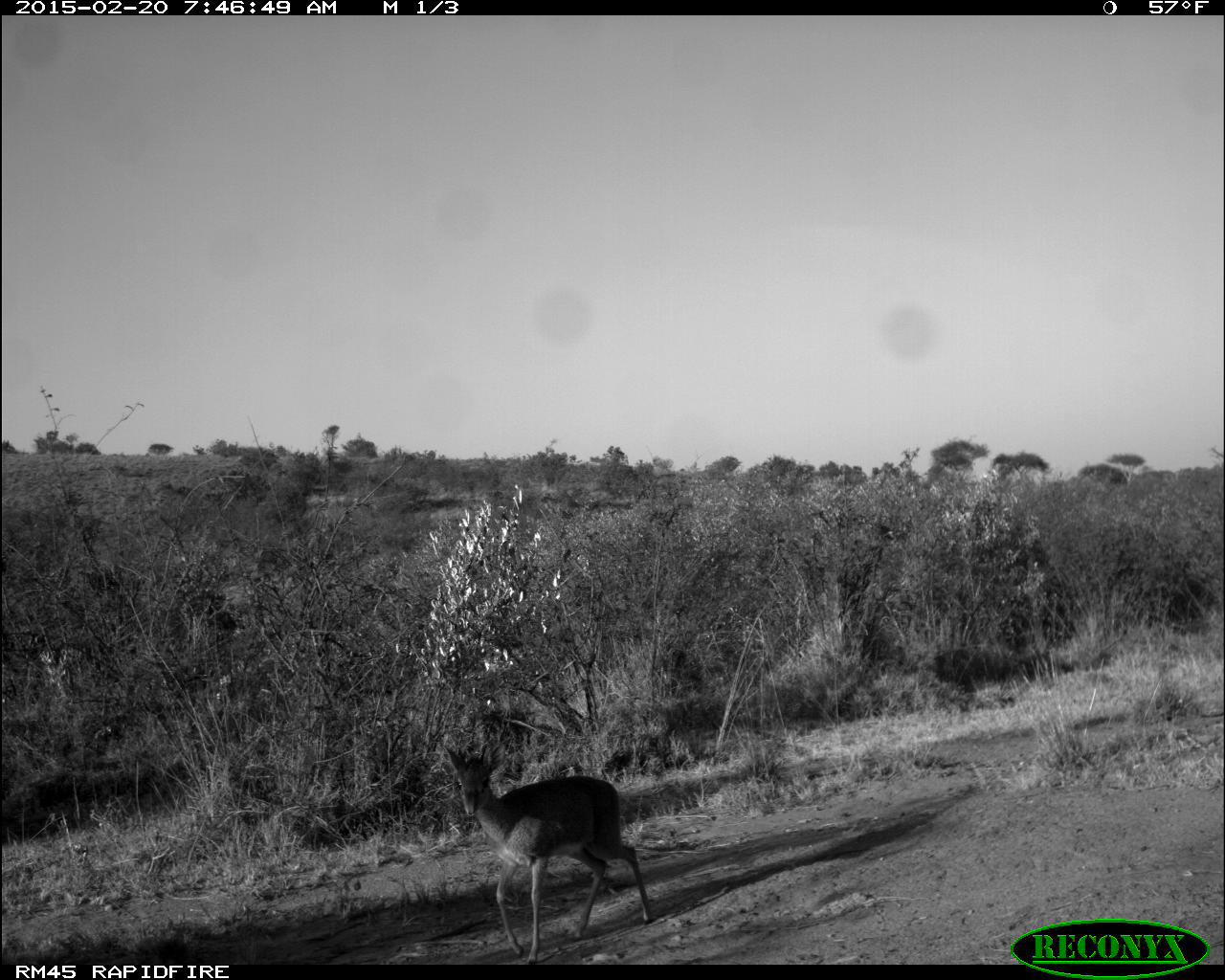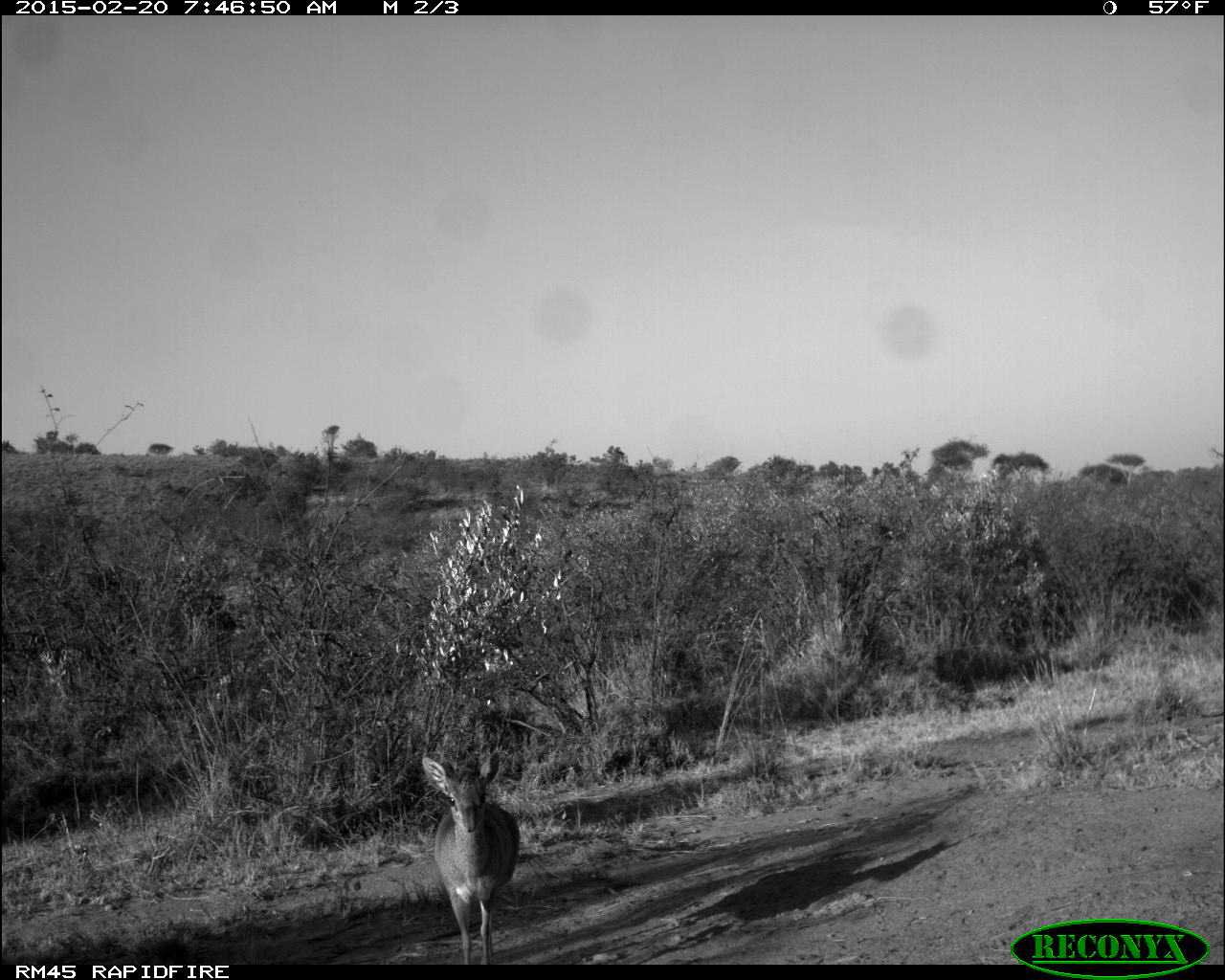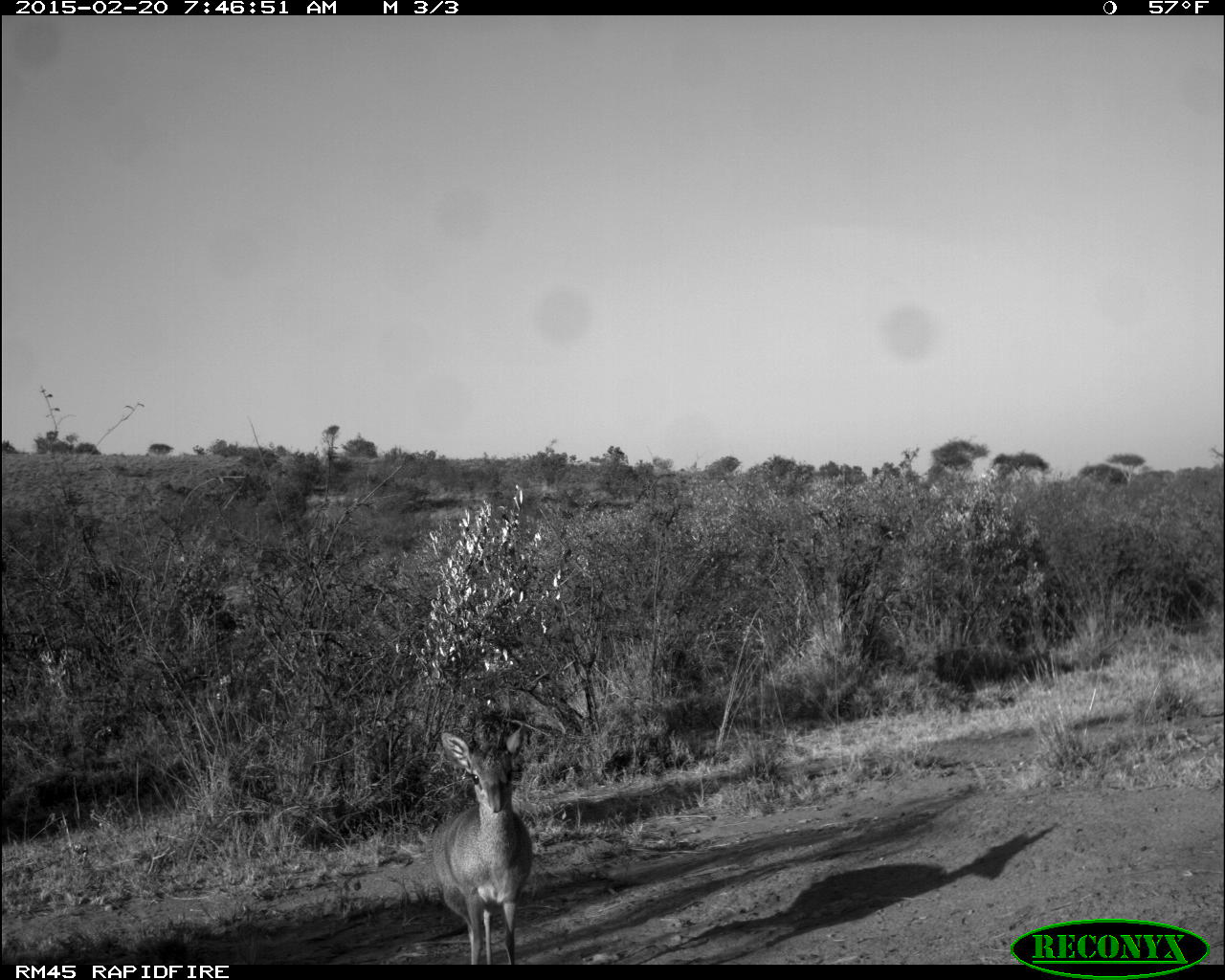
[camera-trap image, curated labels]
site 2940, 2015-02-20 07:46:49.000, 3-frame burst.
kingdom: Animalia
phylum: Chordata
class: Mammalia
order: Artiodactyla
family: Bovidae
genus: Madoqua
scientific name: Madoqua guentheri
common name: günther's dik-dik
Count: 1.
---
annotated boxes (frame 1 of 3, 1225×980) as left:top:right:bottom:
madoqua guentheri: 446:743:654:965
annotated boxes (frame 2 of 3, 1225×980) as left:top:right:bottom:
madoqua guentheri: 420:748:522:964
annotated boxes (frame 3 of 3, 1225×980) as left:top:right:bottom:
madoqua guentheri: 425:723:535:965